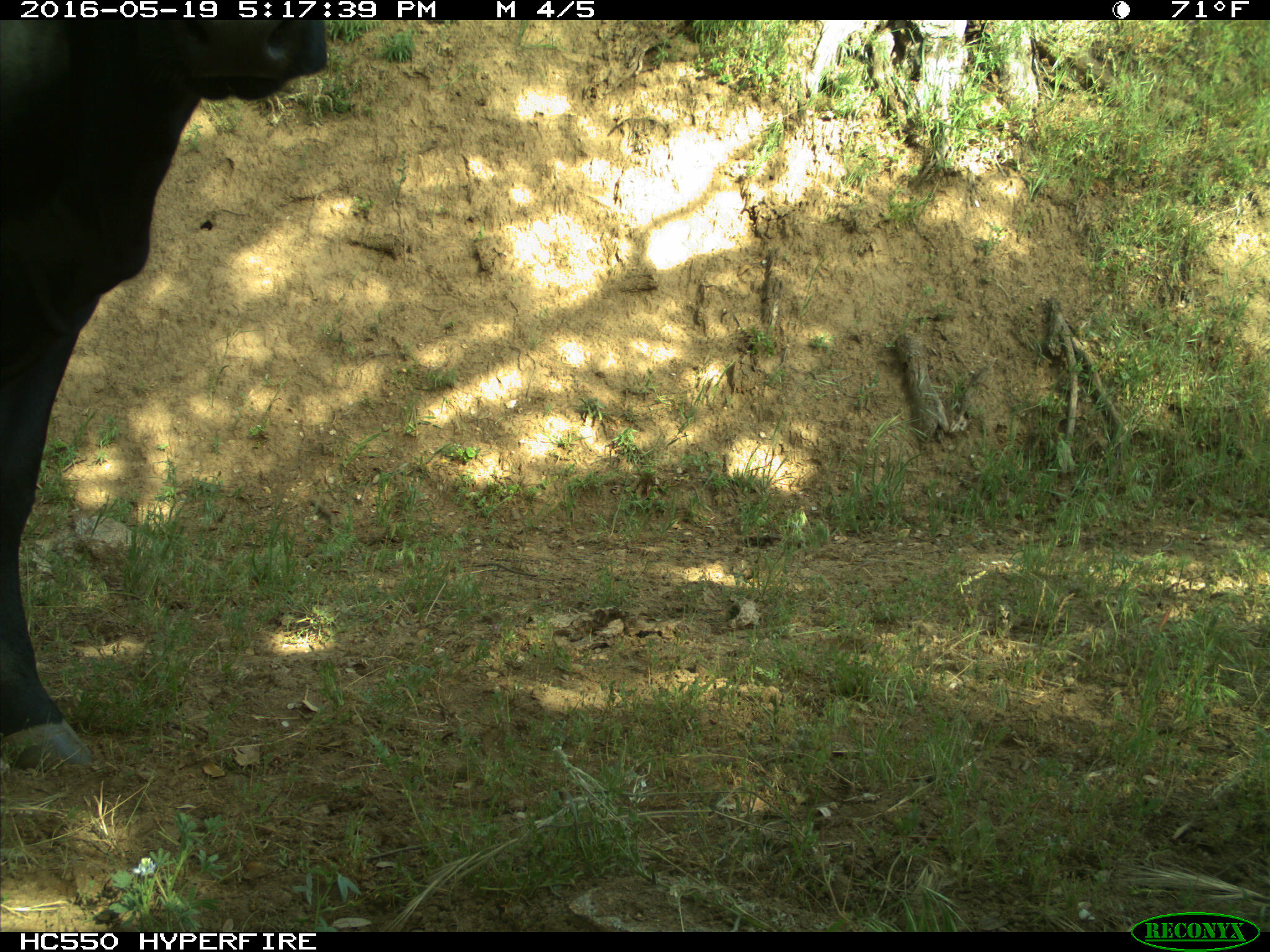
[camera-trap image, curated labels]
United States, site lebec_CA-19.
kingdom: Animalia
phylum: Chordata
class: Mammalia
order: Artiodactyla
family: Bovidae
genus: Bos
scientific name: Bos taurus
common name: domestic cow